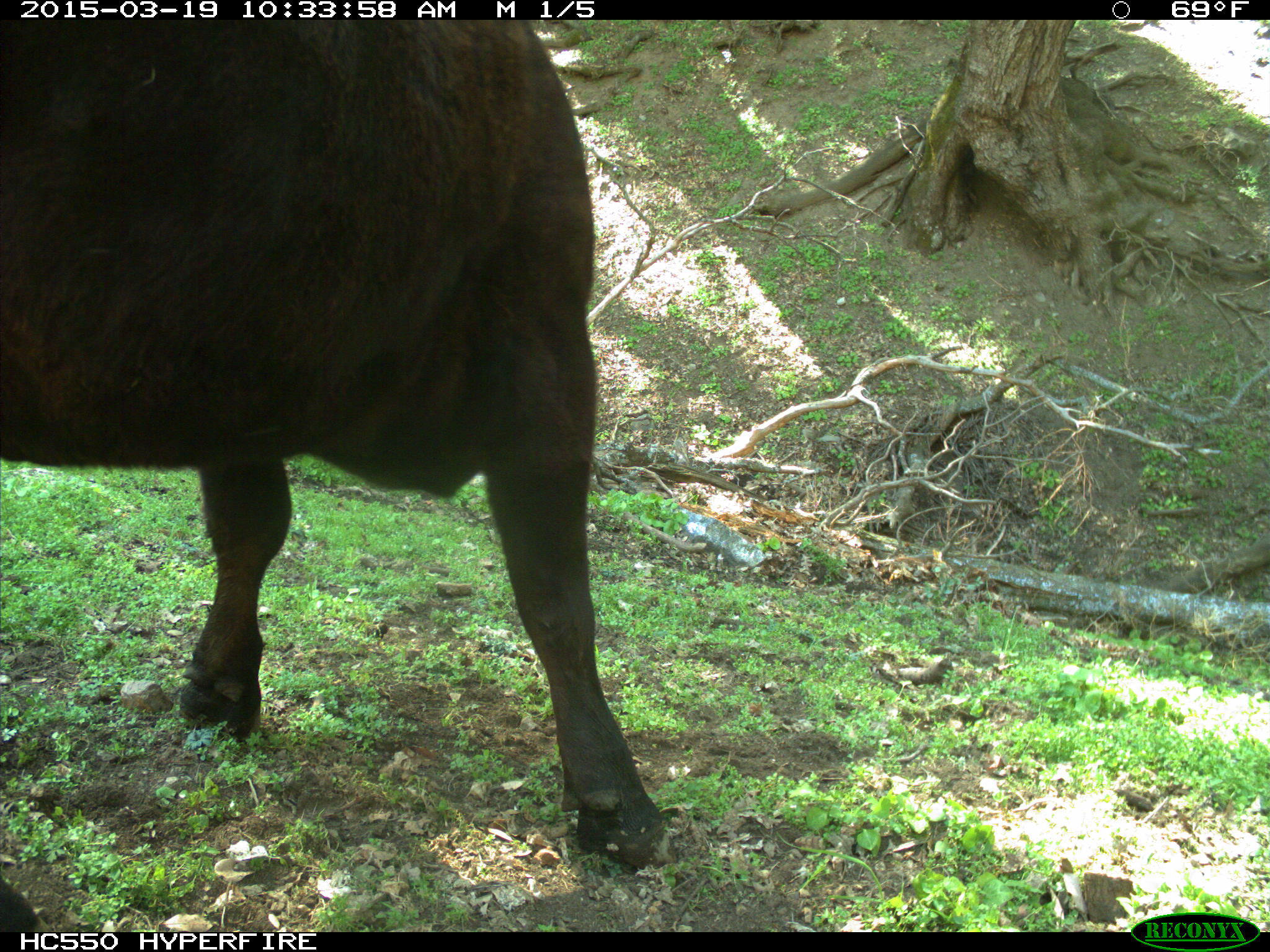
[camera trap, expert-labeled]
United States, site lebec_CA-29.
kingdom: Animalia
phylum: Chordata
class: Mammalia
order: Artiodactyla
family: Bovidae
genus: Bos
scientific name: Bos taurus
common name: domestic cow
Bos taurus (domestic cow).